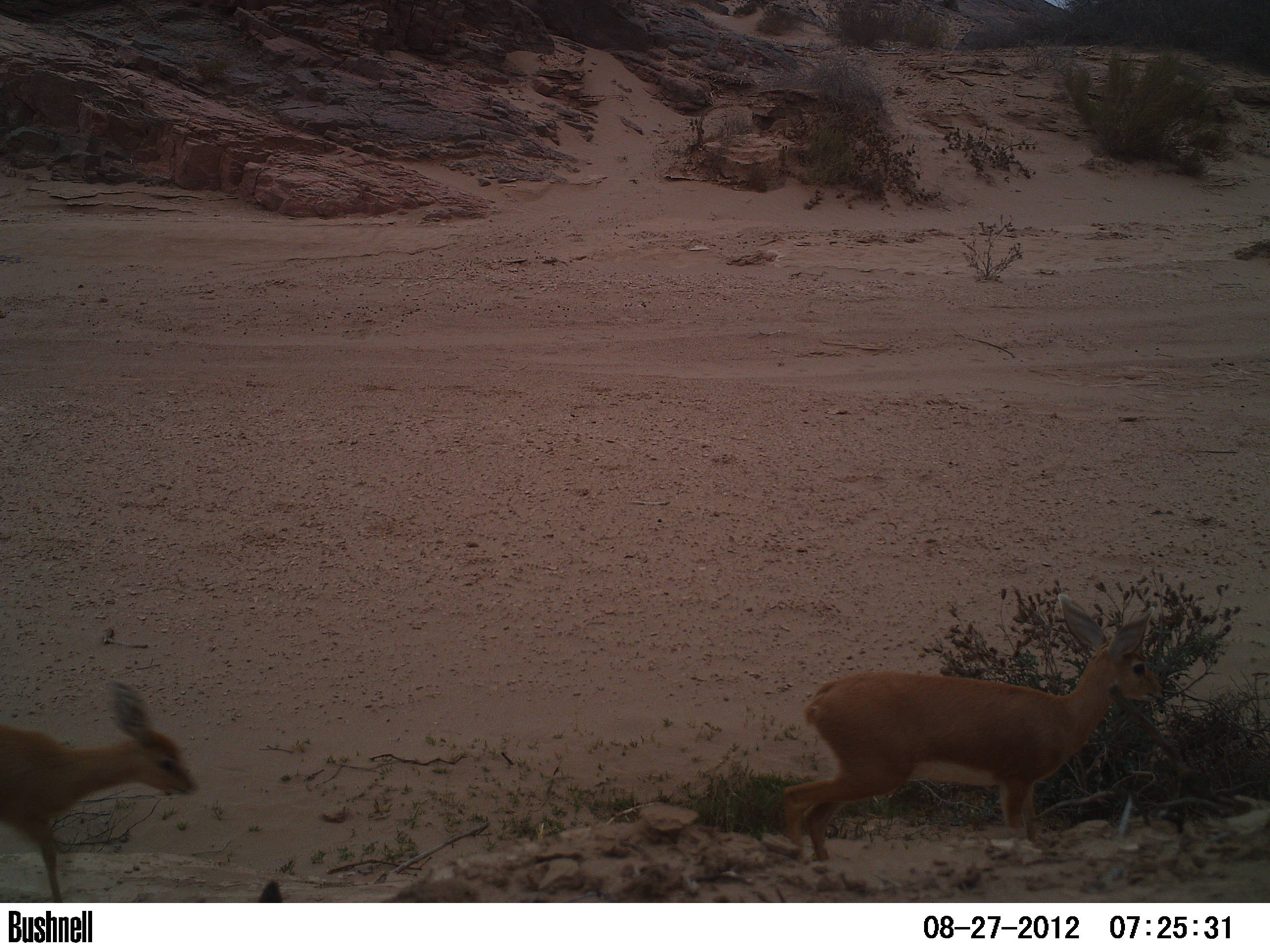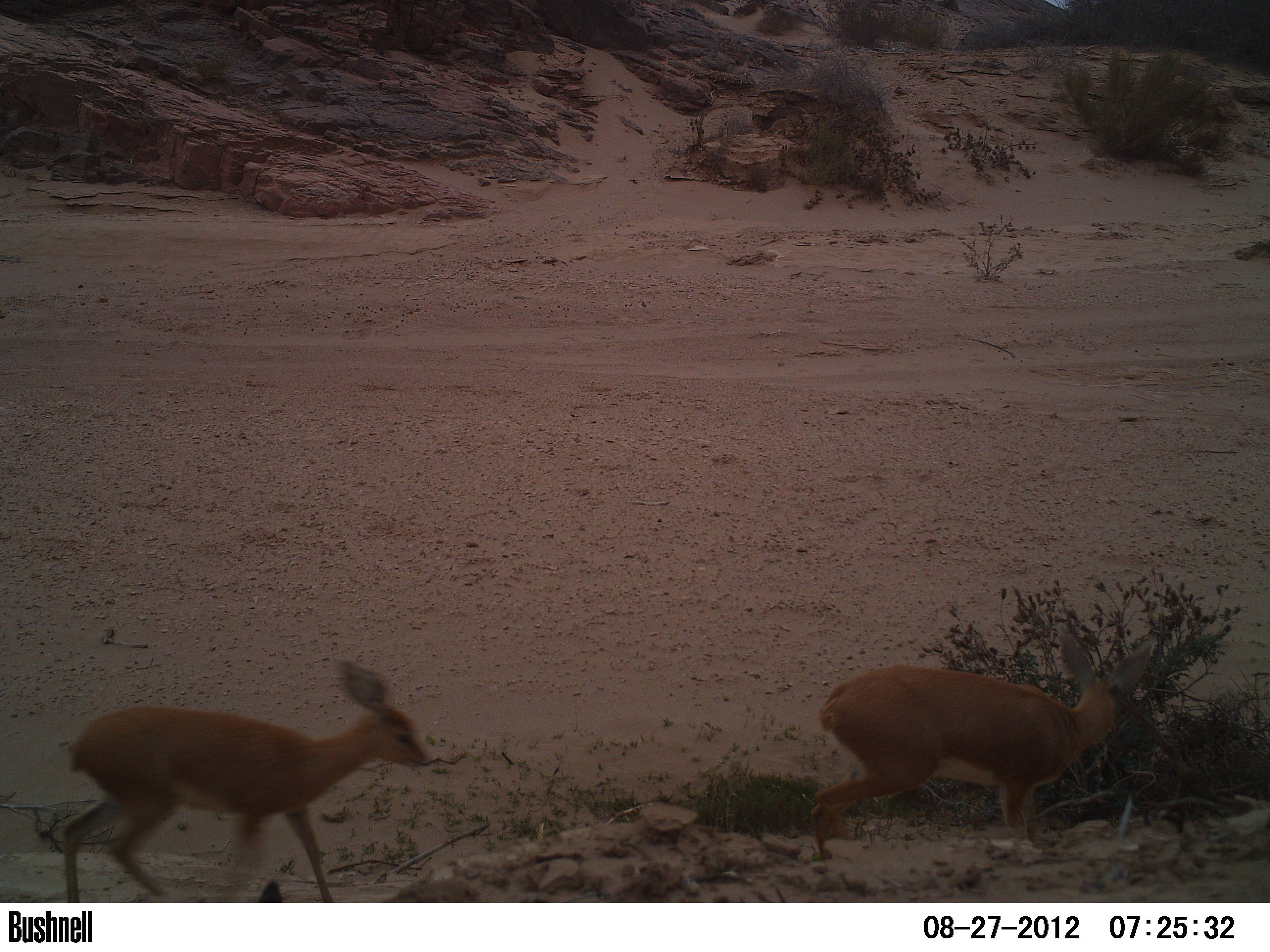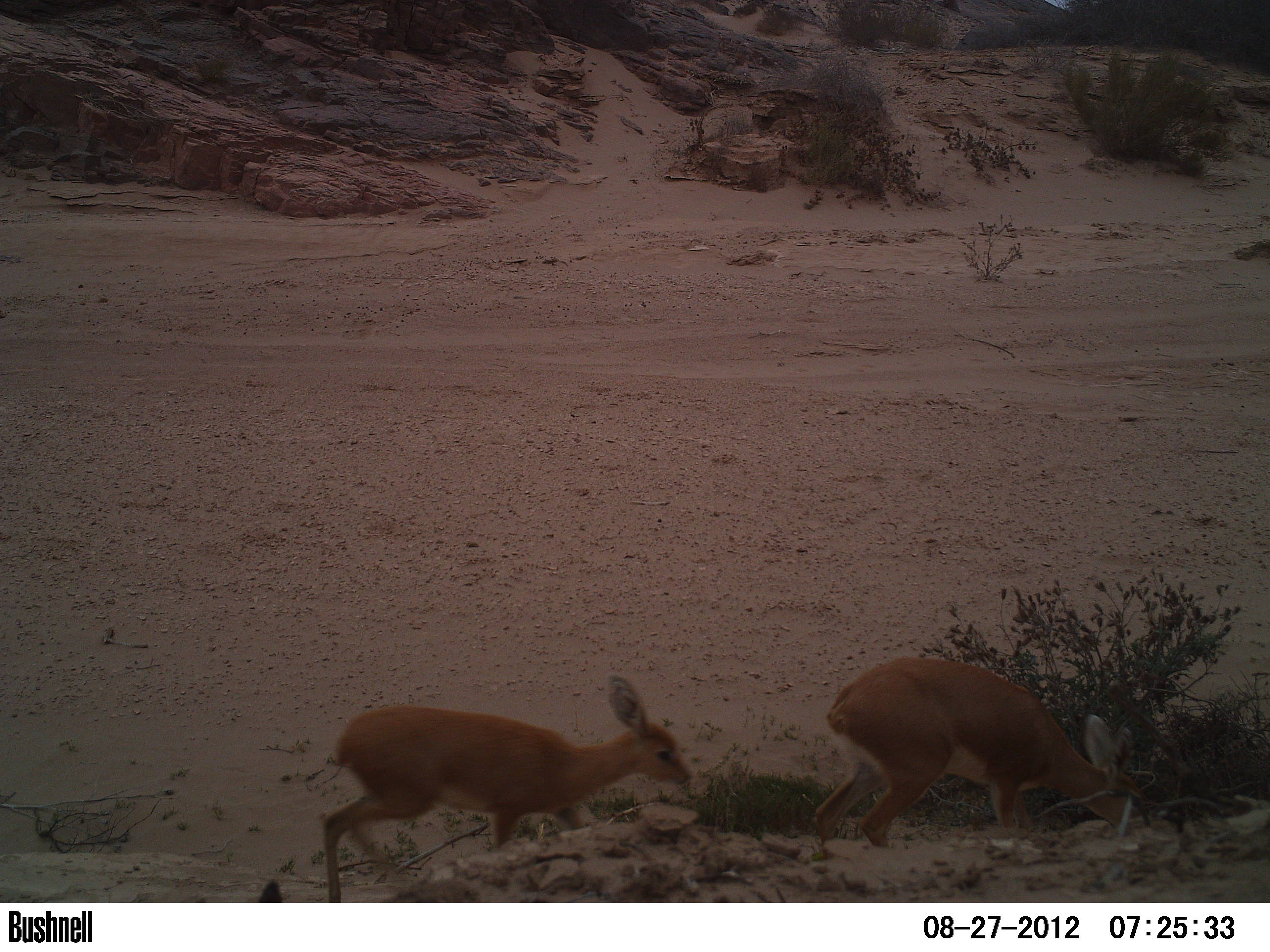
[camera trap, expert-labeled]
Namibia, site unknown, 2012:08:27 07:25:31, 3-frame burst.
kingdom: Animalia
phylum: Chordata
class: Mammalia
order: Artiodactyla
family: Bovidae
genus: Raphicerus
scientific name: Raphicerus campestris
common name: steenbok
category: raphiceros campestris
Raphiceros campestris (steenbok) (Raphicerus campestris).